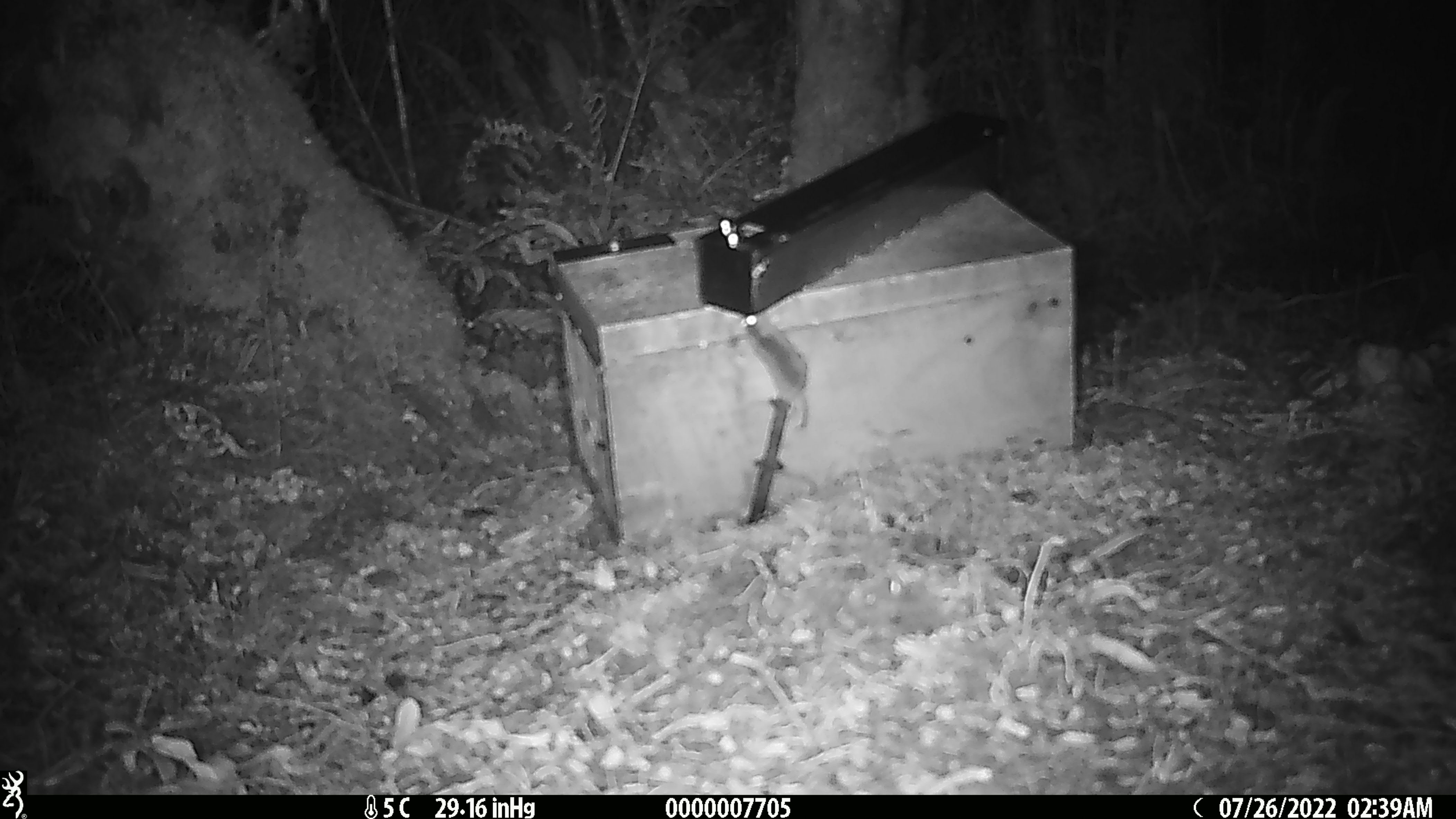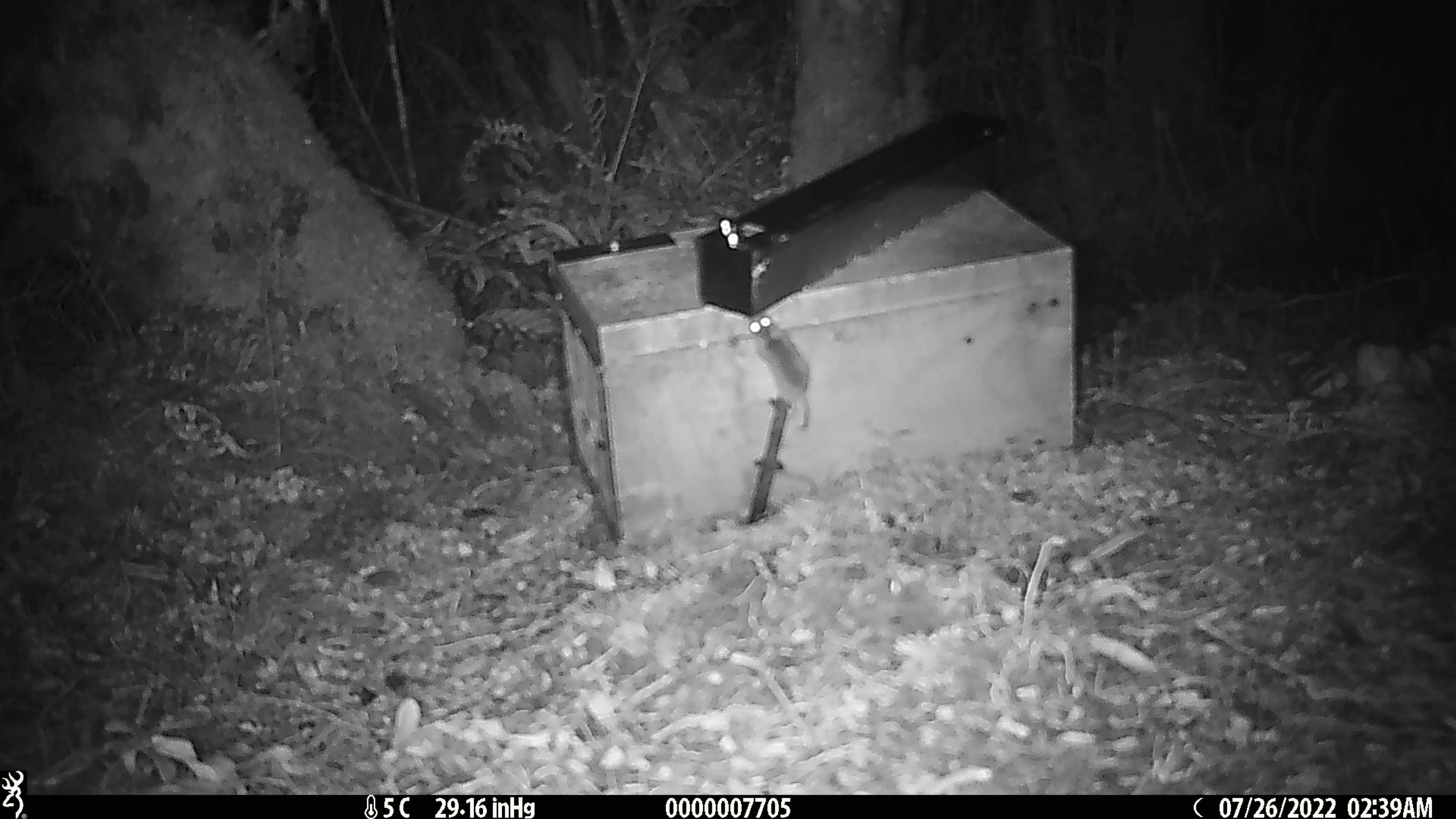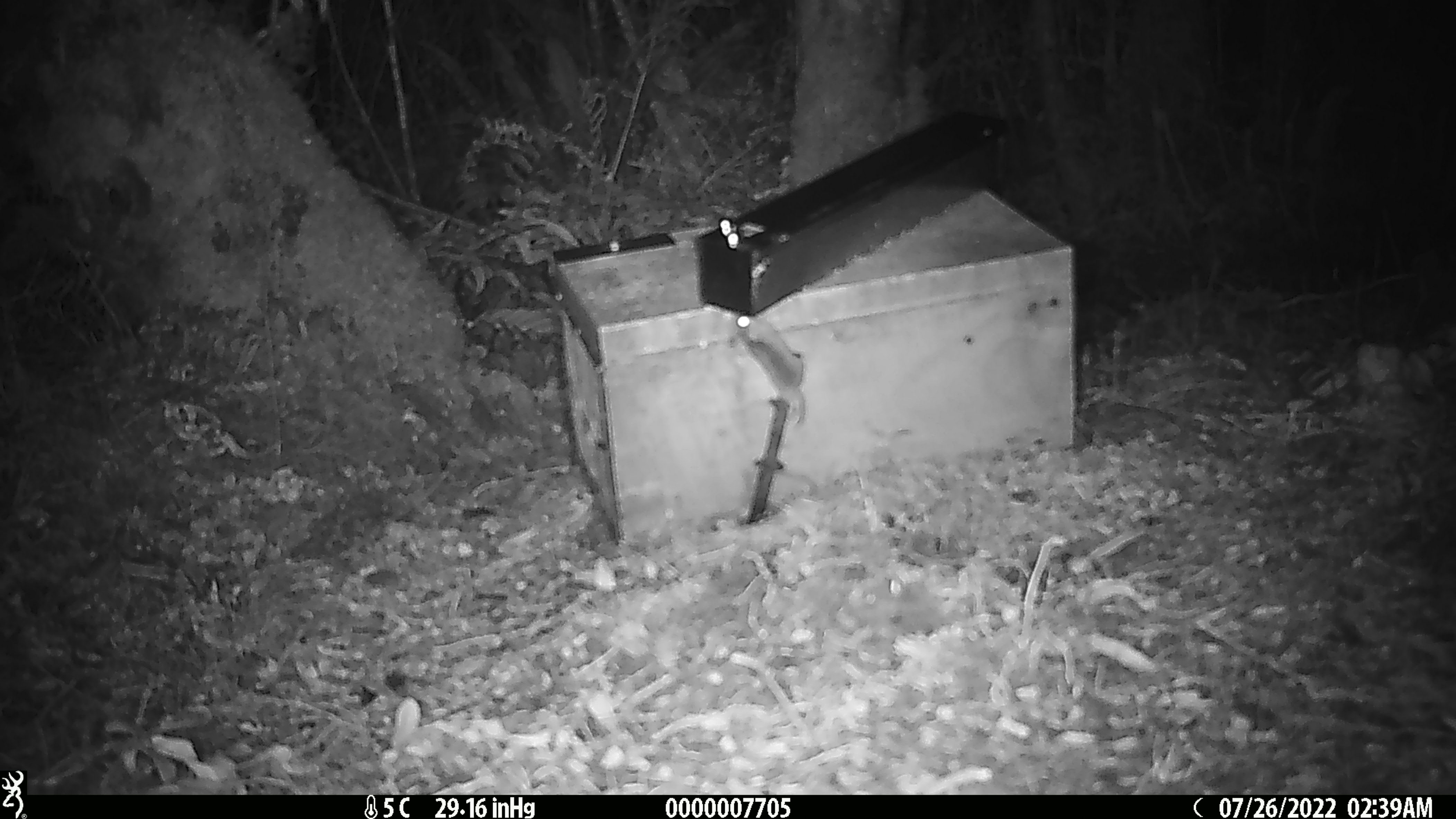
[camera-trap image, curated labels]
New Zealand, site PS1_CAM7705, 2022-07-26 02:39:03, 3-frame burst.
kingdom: Animalia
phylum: Chordata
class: Mammalia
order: Rodentia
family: Muridae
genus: Mus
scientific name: Mus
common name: mouse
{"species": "mouse (Mus)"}